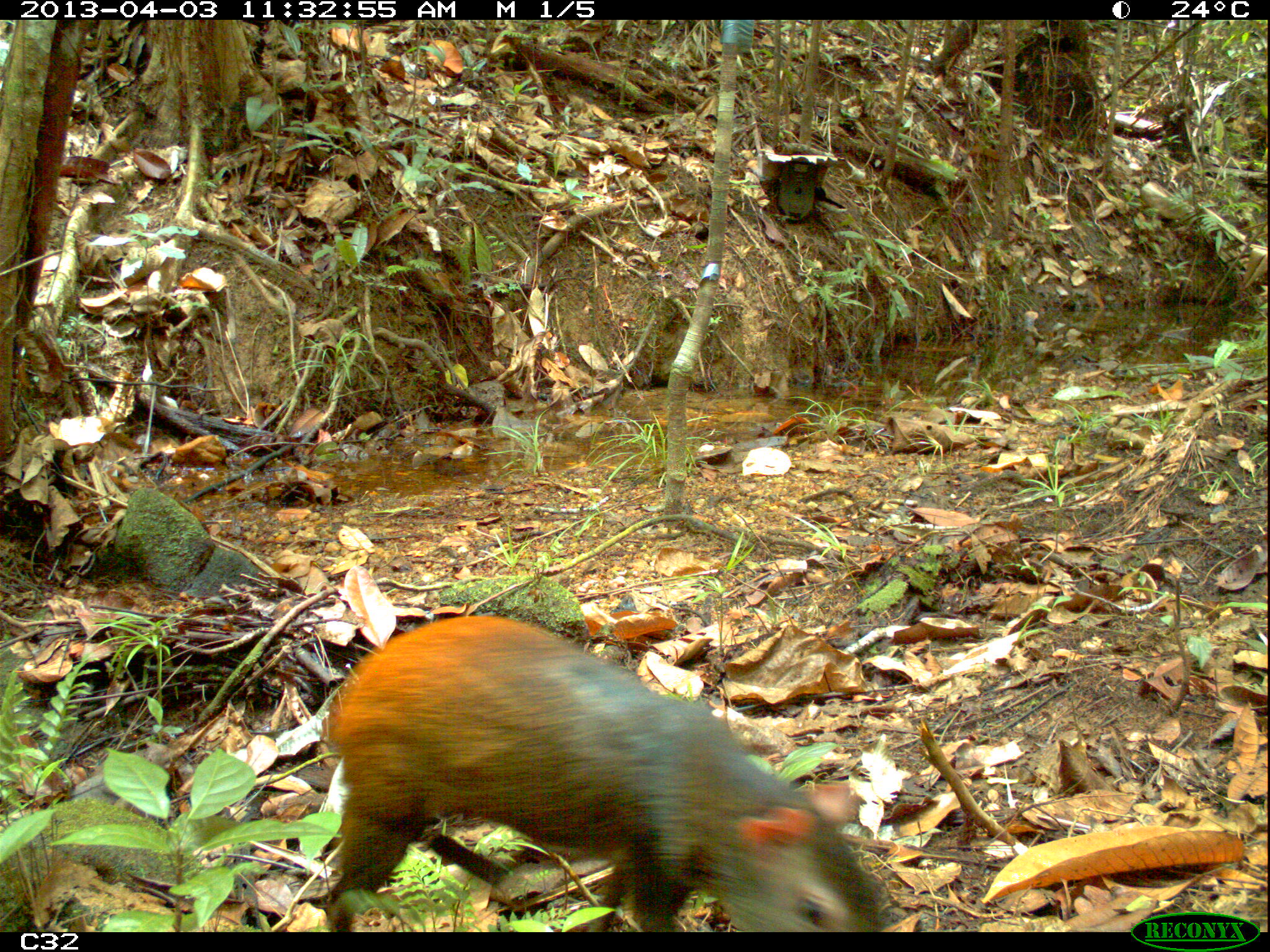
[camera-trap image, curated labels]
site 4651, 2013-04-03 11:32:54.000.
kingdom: Animalia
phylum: Chordata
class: Mammalia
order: Rodentia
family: Dasyproctidae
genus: Dasyprocta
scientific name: Dasyprocta leporina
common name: red-rumped agouti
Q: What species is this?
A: Dasyprocta leporina (red-rumped agouti).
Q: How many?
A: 1.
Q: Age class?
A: Adult.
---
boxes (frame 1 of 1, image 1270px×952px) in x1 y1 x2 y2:
dasyprocta leporina: 320 611 881 930